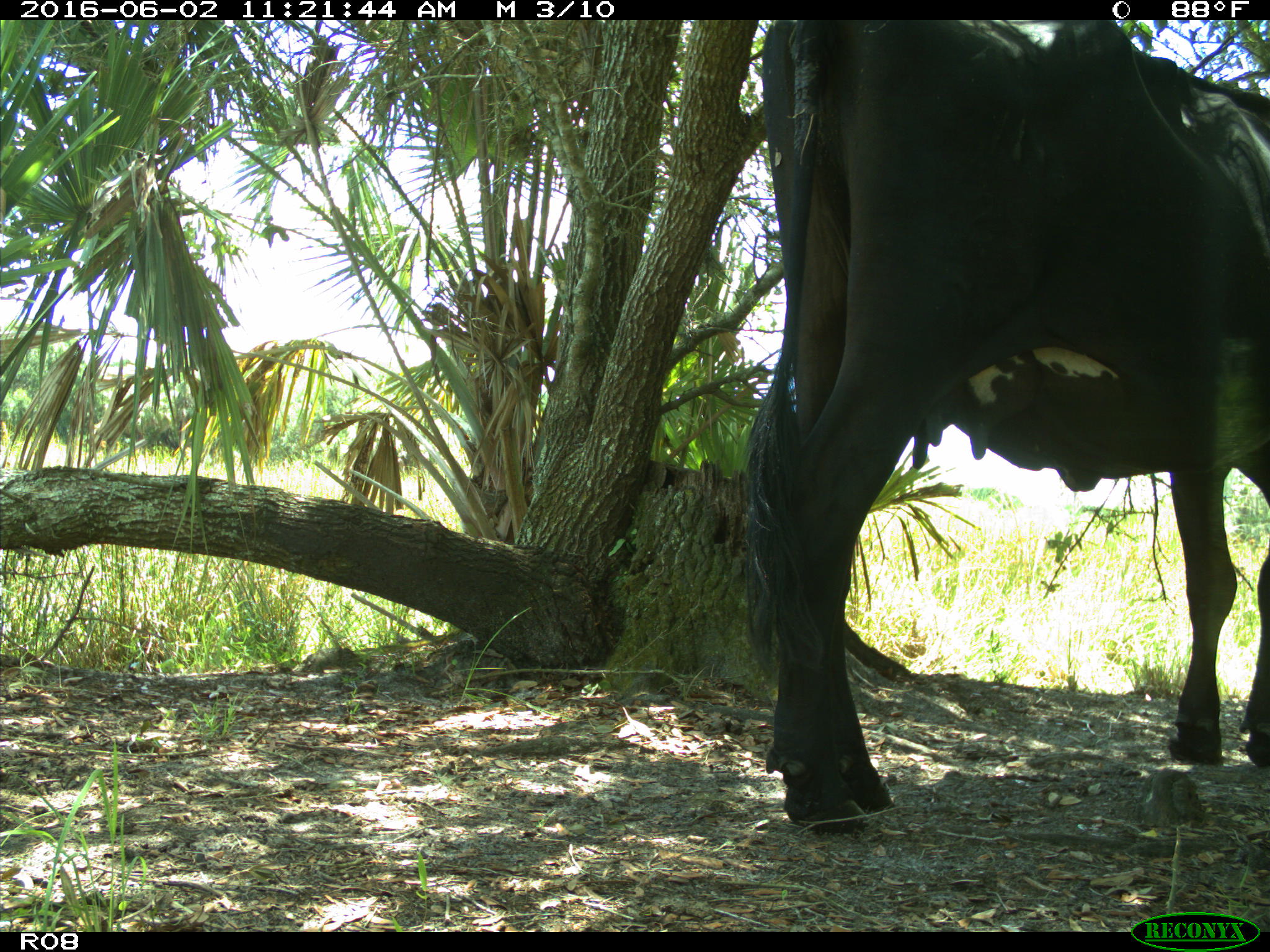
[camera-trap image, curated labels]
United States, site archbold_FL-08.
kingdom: Animalia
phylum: Chordata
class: Mammalia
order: Artiodactyla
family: Bovidae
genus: Bos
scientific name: Bos taurus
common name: domestic cow